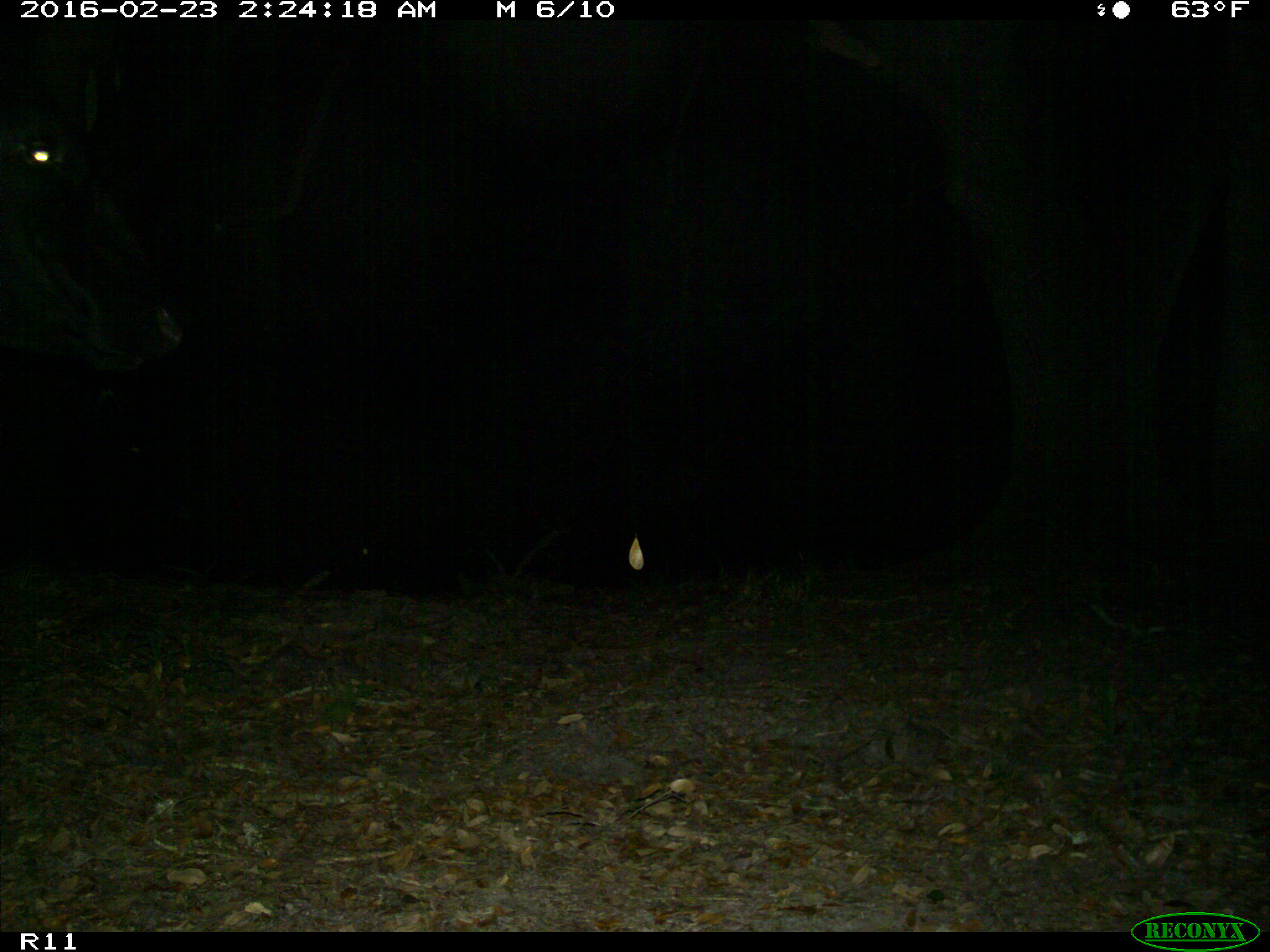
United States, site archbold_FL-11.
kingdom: Animalia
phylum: Chordata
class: Mammalia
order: Artiodactyla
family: Bovidae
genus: Bos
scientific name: Bos taurus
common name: domestic cow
Bos taurus (domestic cow).